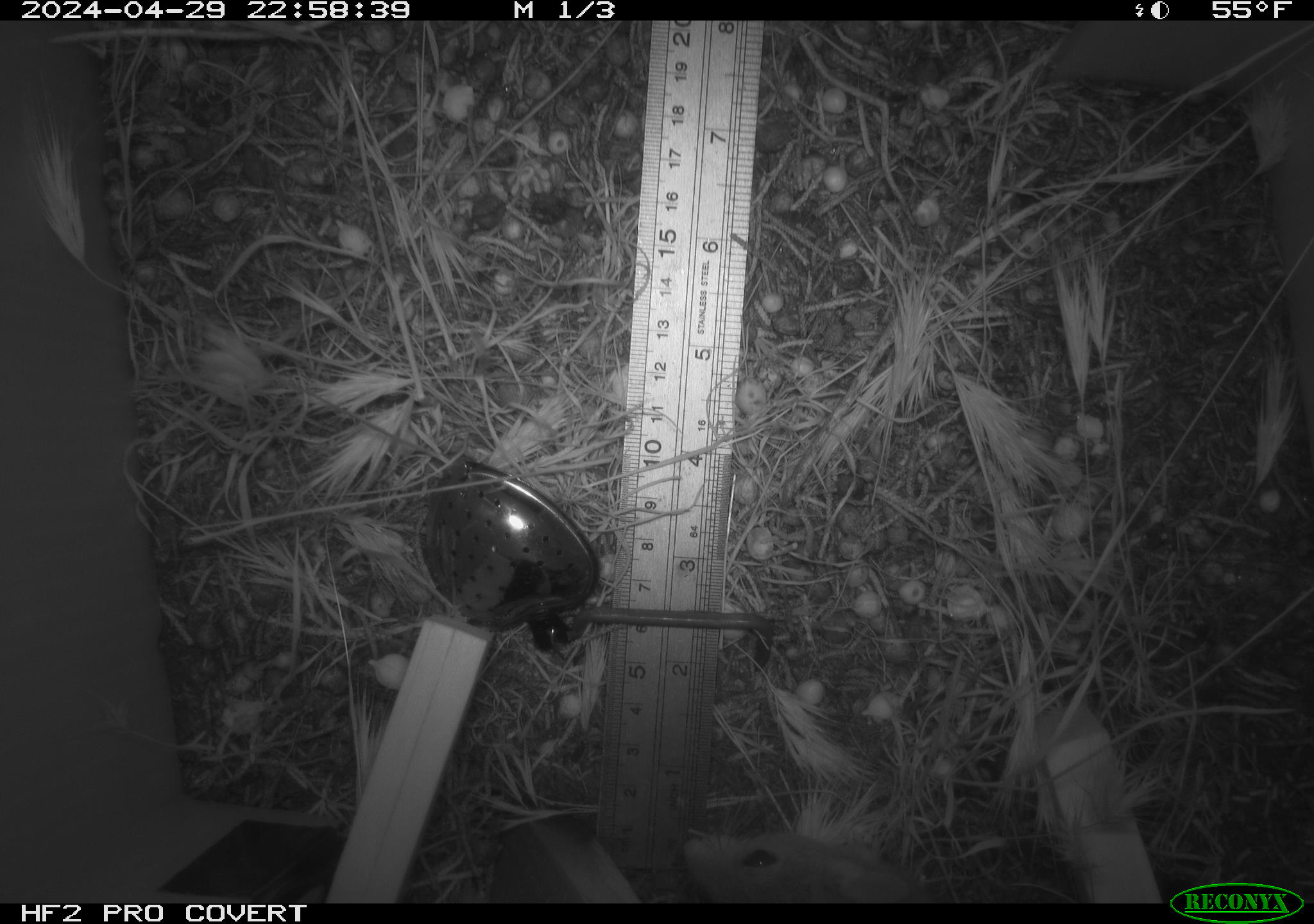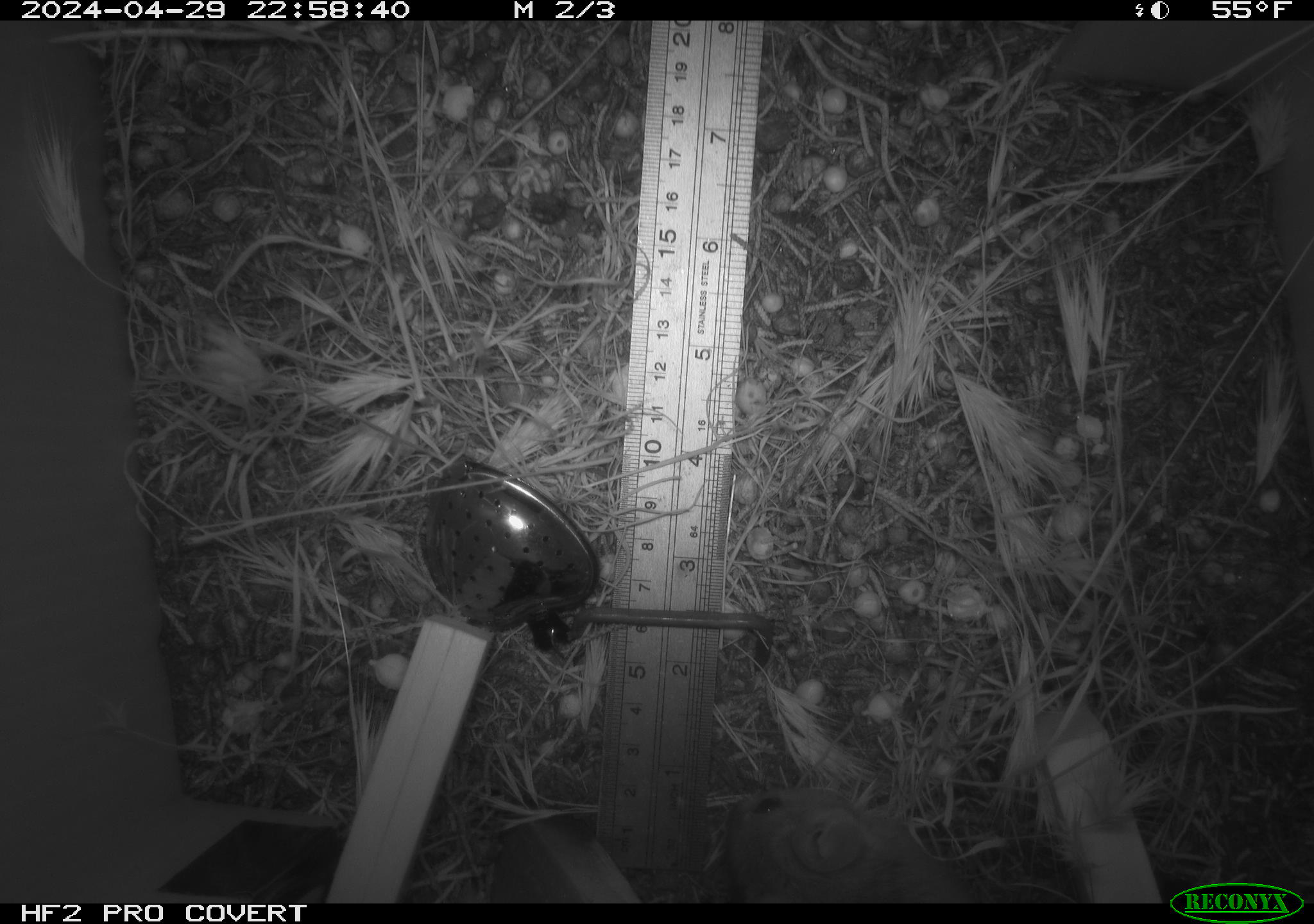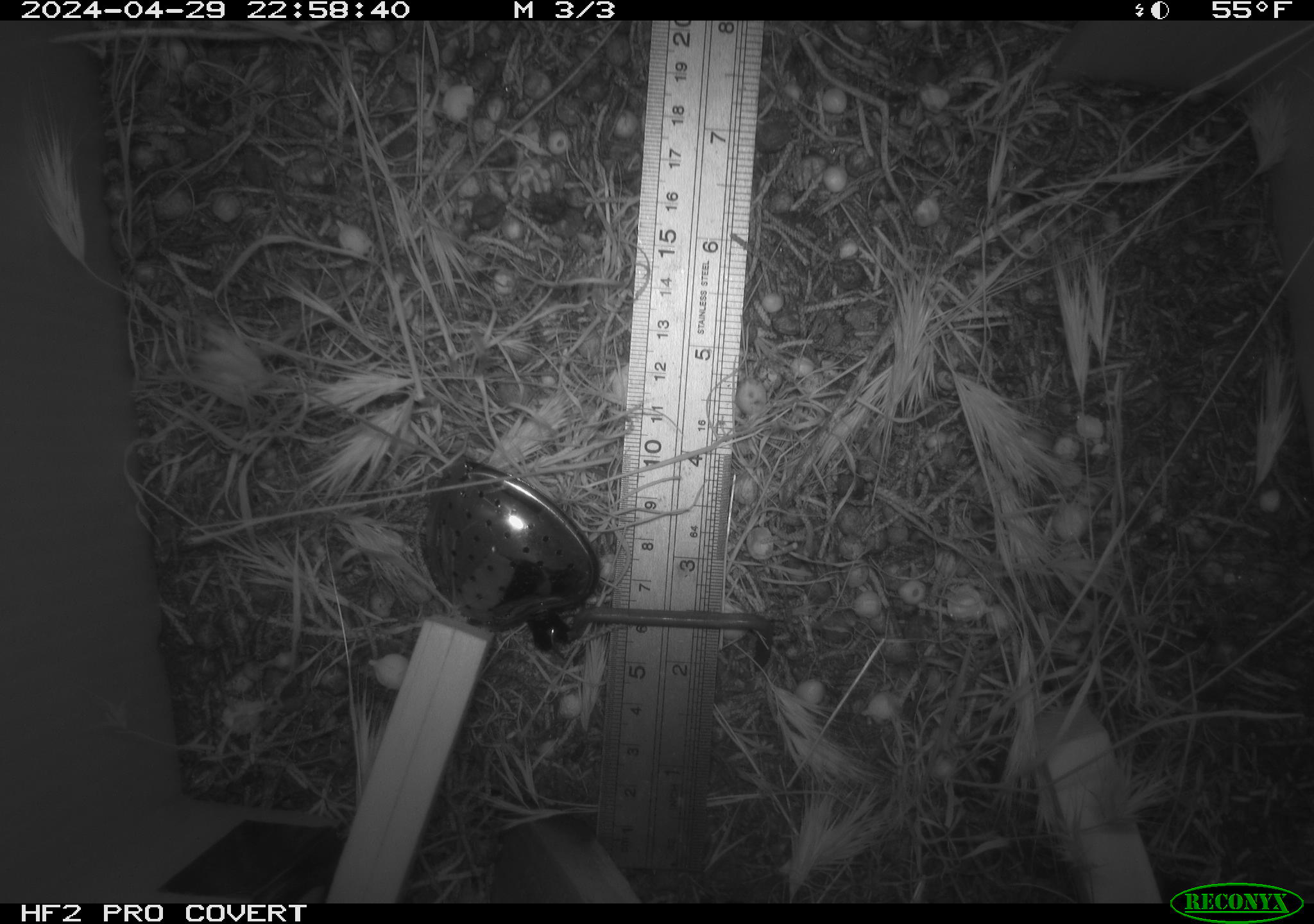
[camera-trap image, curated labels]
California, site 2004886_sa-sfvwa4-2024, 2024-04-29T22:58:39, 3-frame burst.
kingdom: Animalia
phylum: Chordata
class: Mammalia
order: Rodentia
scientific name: Rodentia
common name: mouse species